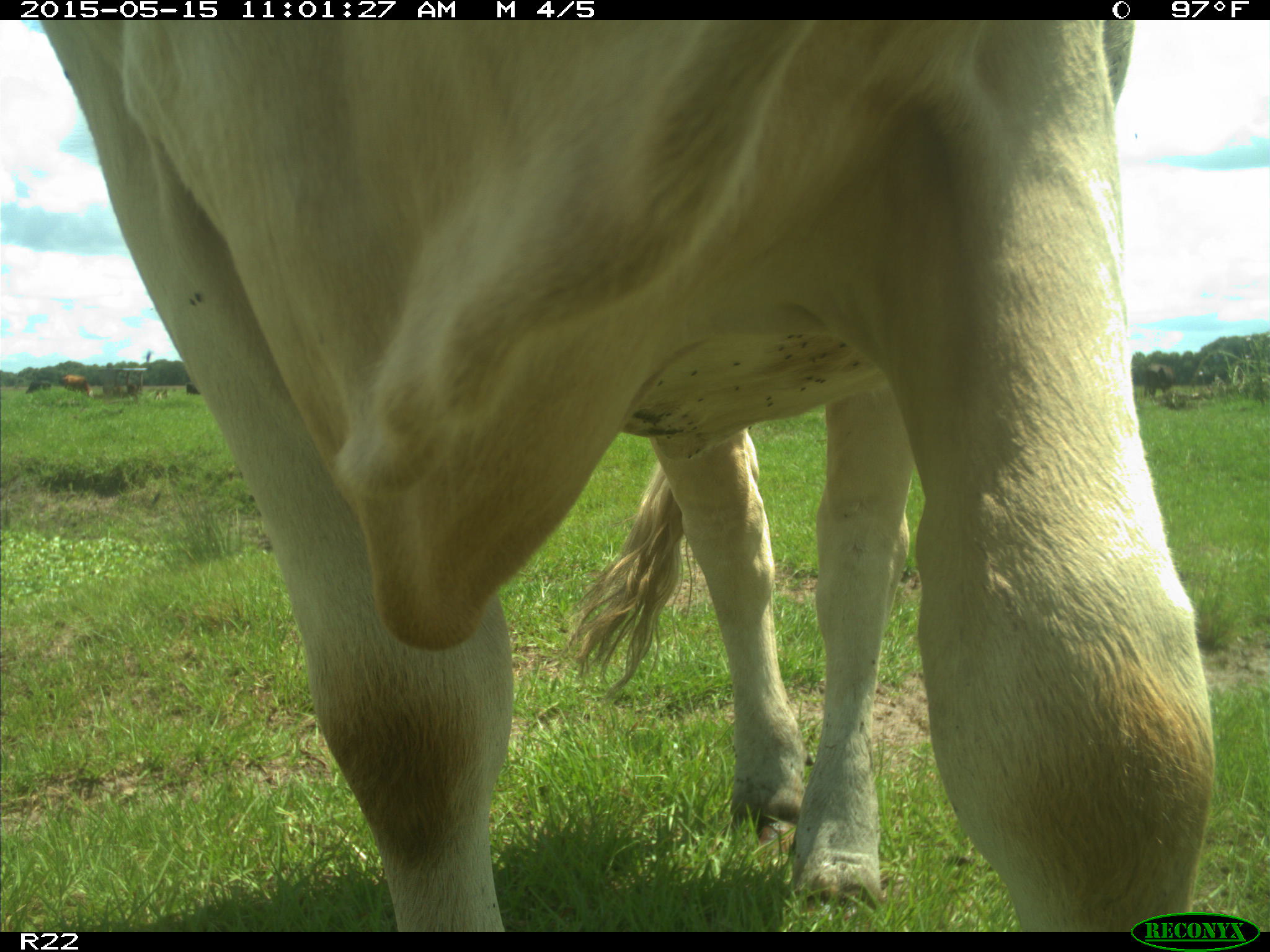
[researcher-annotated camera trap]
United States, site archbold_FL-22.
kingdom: Animalia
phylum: Chordata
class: Mammalia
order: Artiodactyla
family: Bovidae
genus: Bos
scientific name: Bos taurus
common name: domestic cow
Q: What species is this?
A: Bos taurus (domestic cow).